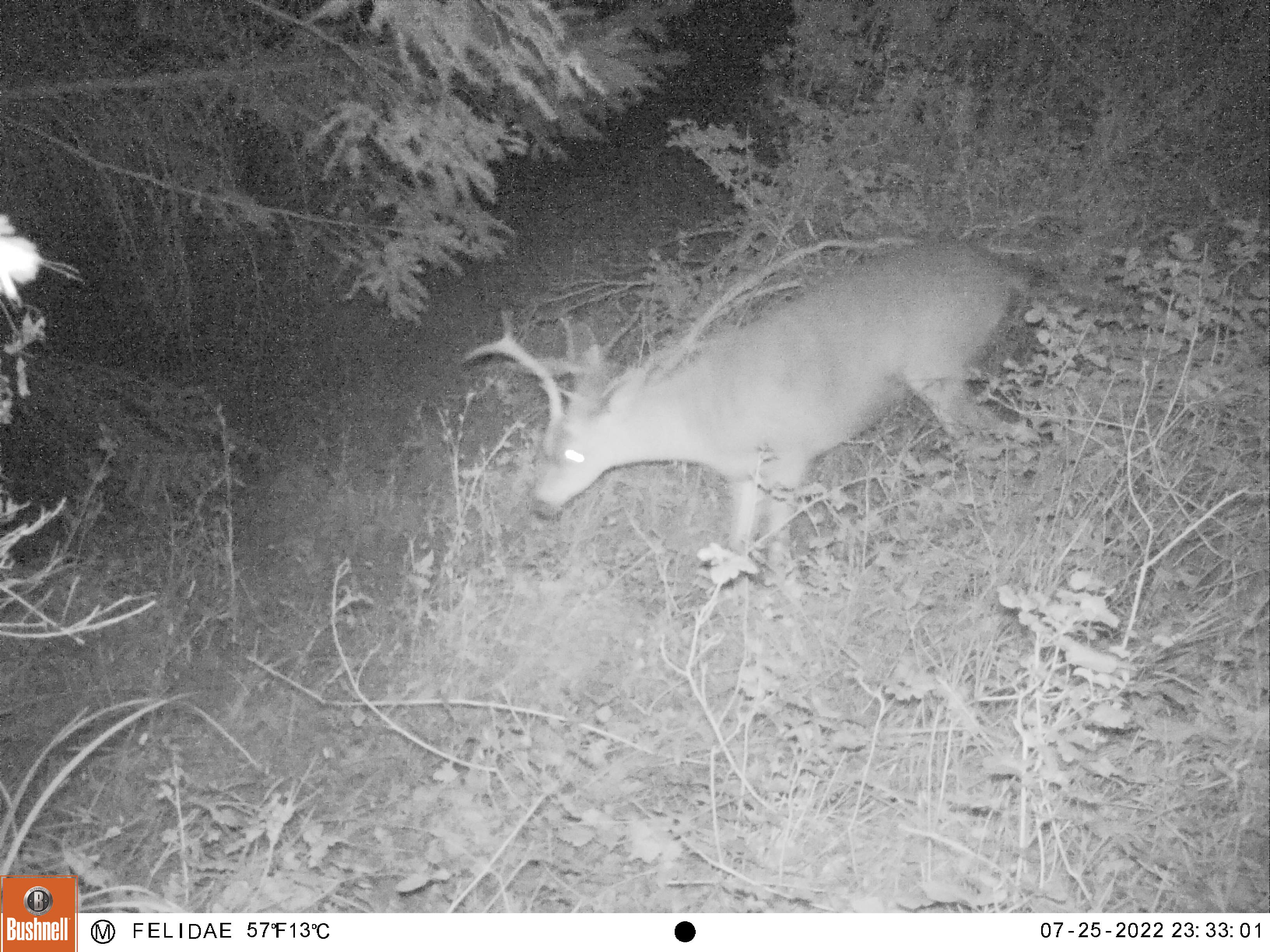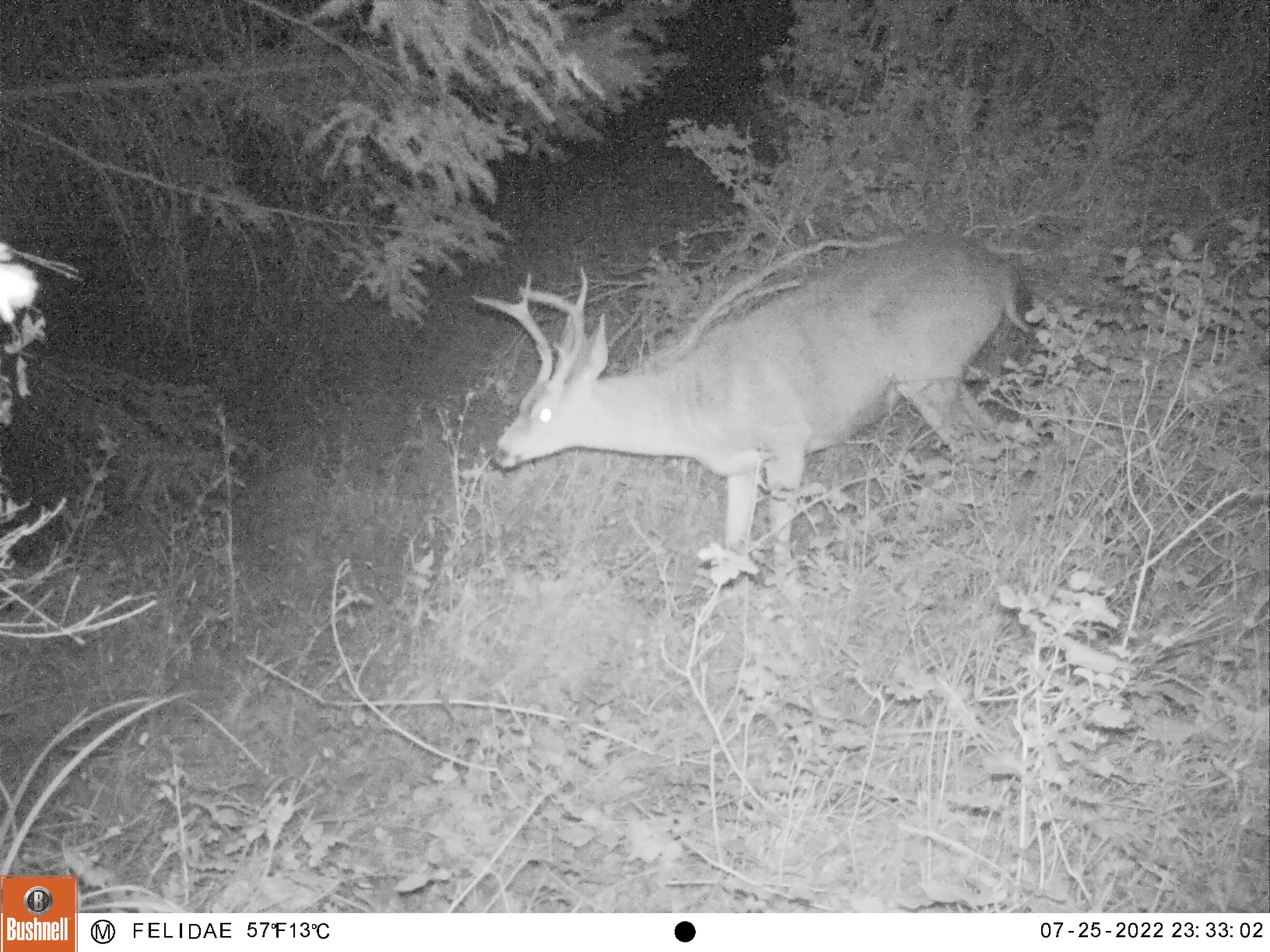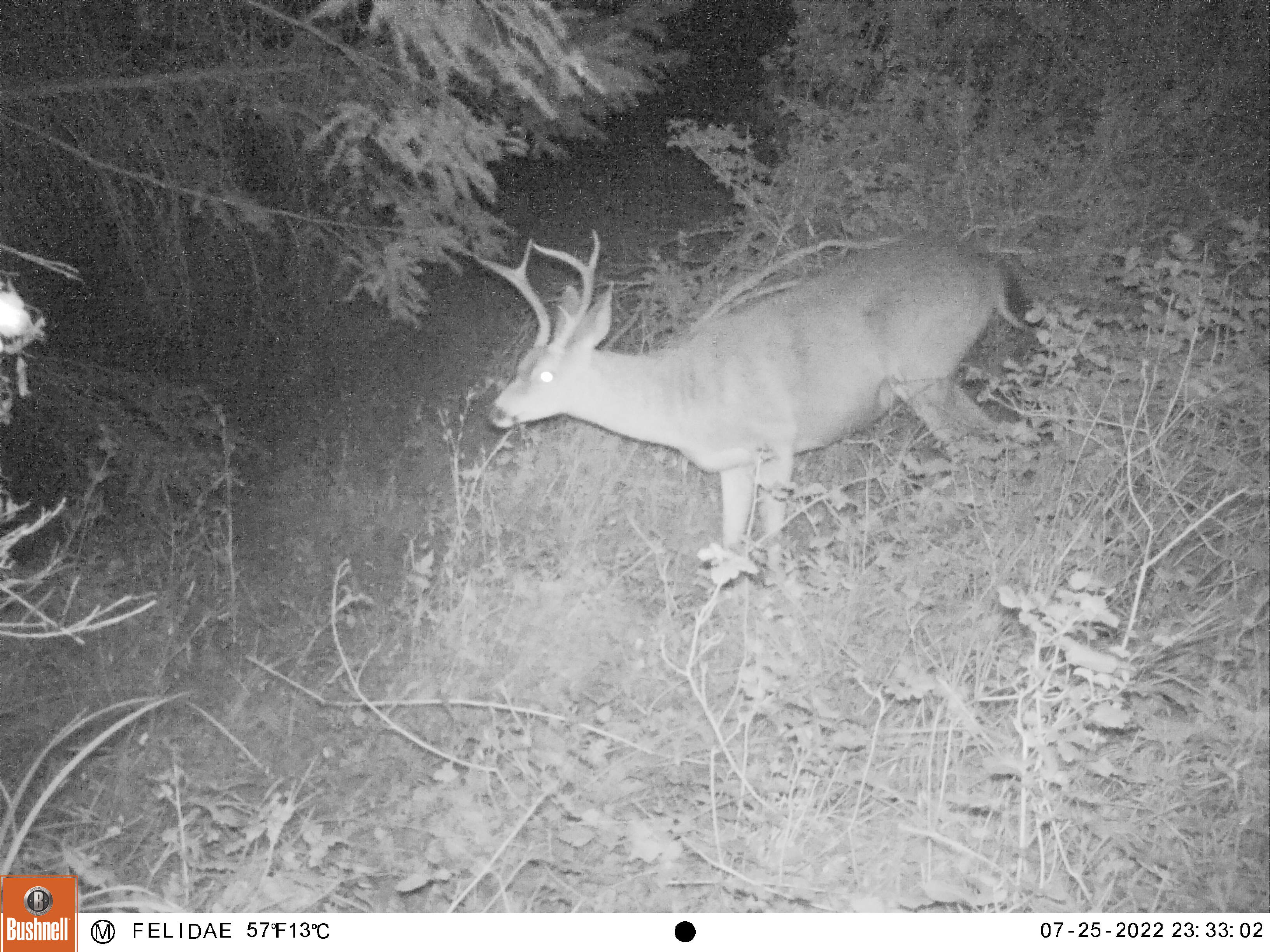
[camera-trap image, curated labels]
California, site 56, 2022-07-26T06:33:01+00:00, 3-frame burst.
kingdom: Animalia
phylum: Chordata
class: Mammalia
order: Artiodactyla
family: Cervidae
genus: Odocoileus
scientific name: Odocoileus hemionus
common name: mule deer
Mule deer (Odocoileus hemionus).